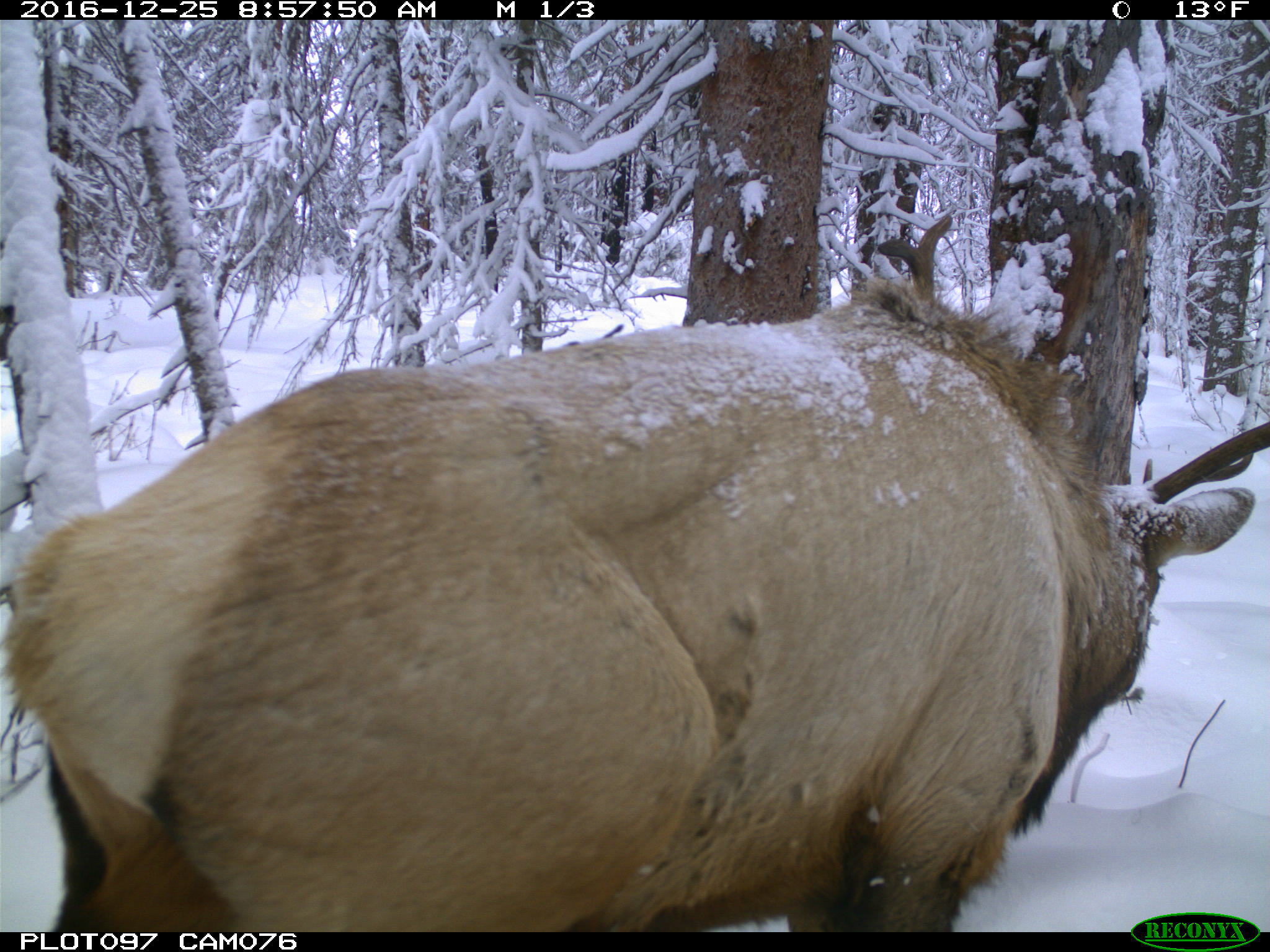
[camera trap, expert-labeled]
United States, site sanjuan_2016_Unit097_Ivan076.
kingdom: Animalia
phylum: Chordata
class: Mammalia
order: Artiodactyla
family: Cervidae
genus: Cervus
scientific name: Cervus elaphus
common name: red deer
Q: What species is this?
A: Cervus elaphus (red deer).